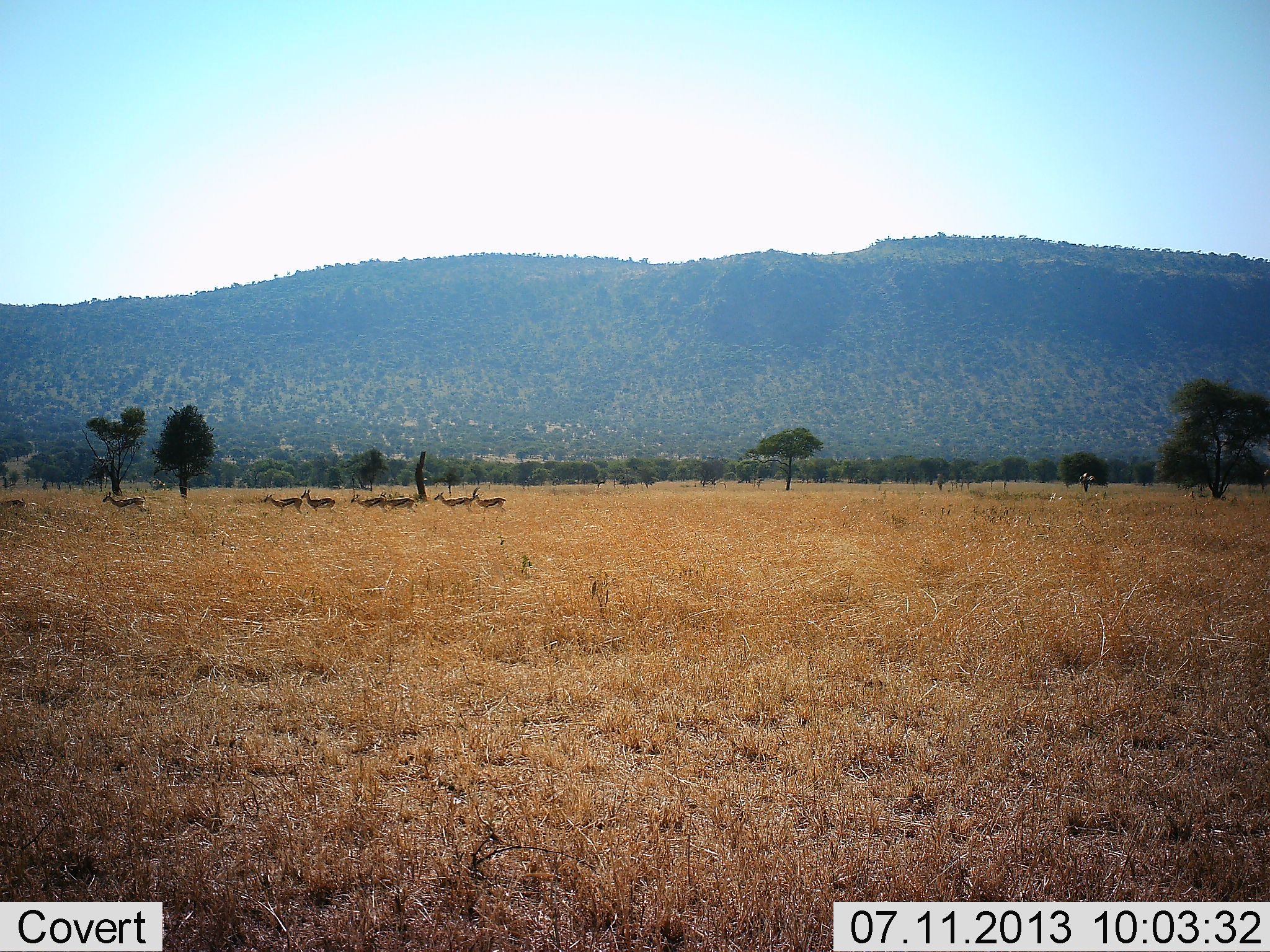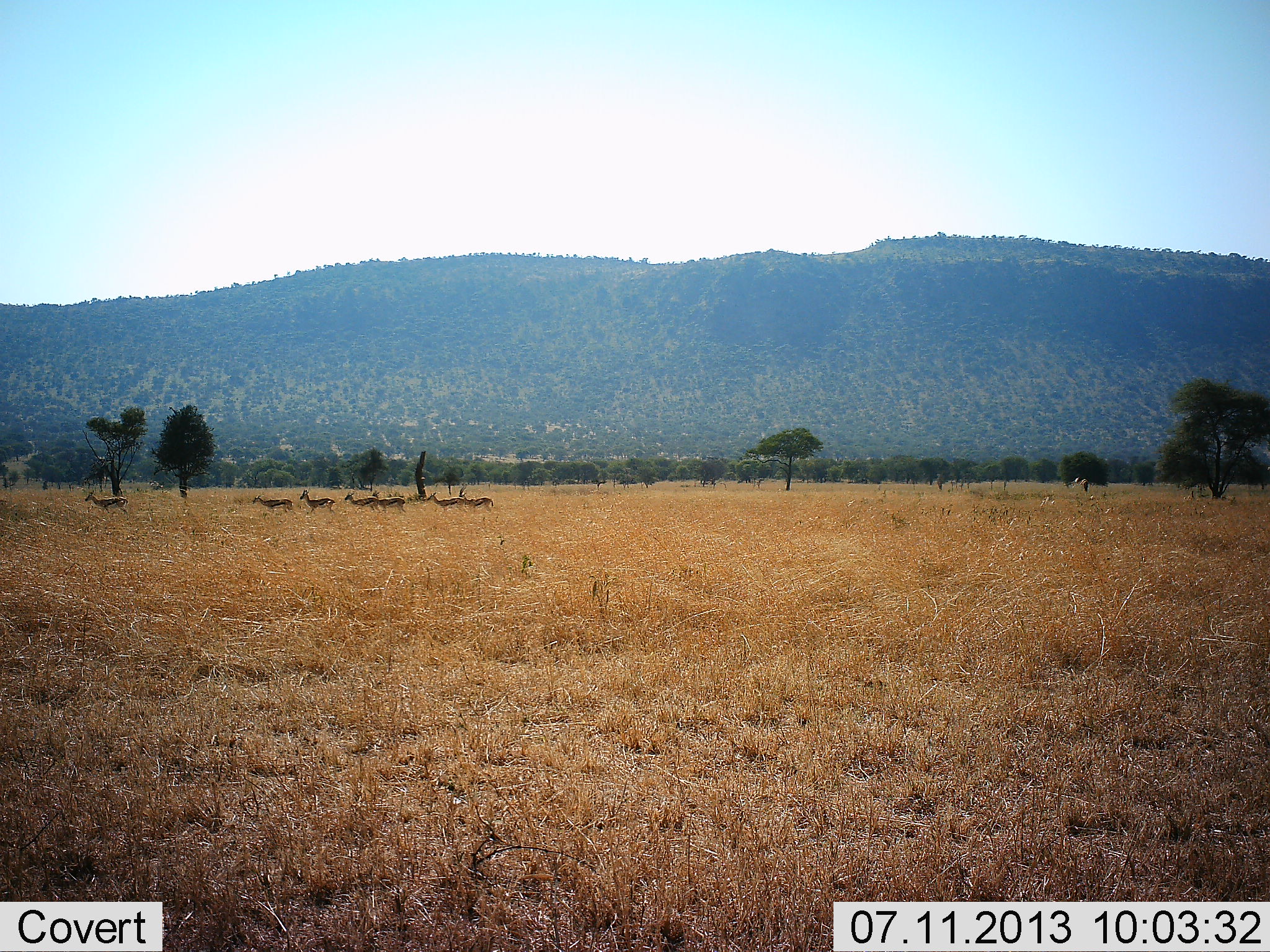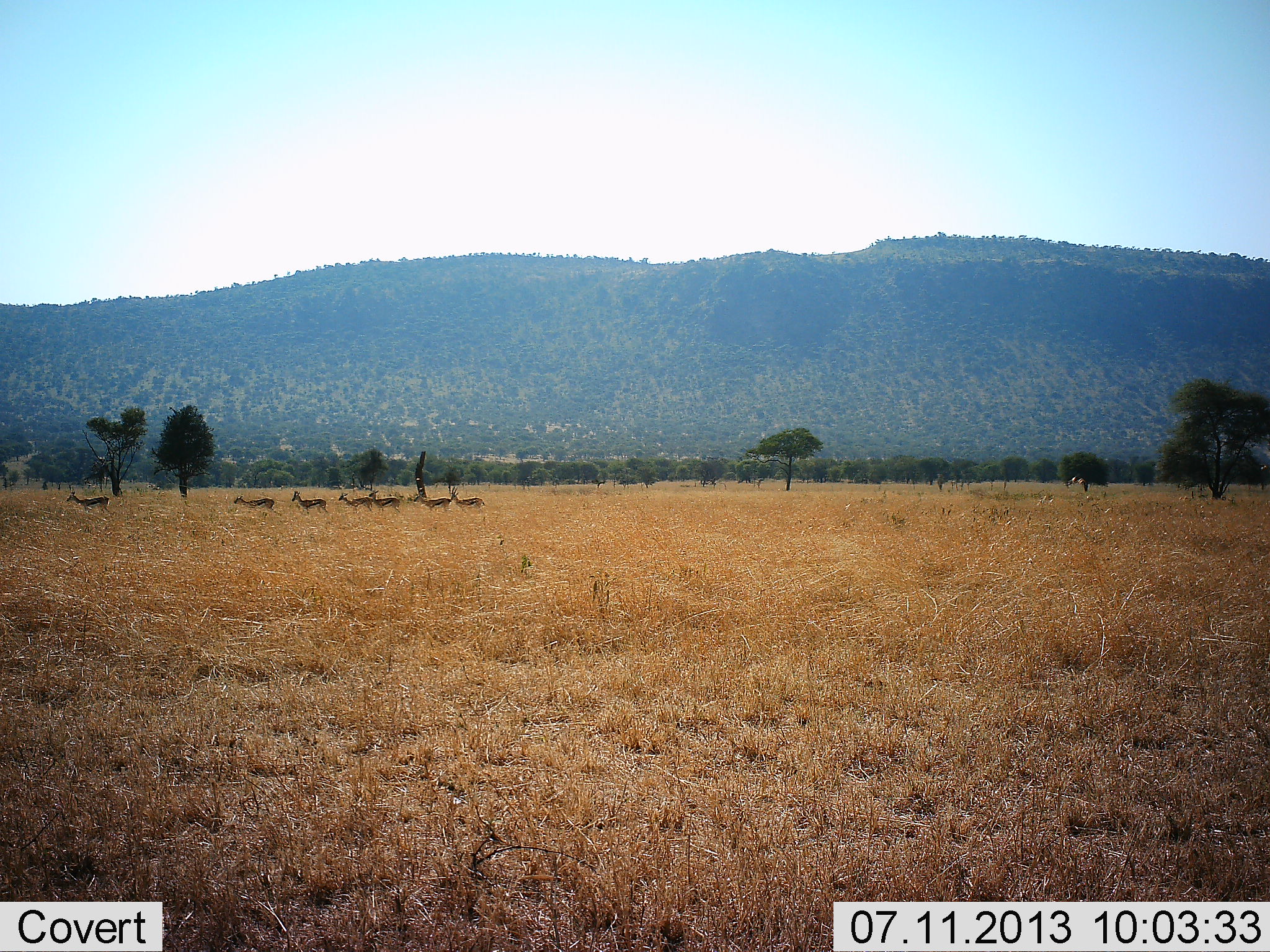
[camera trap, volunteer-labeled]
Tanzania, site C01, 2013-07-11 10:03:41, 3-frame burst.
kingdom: Animalia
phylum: Chordata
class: Mammalia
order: Artiodactyla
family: Bovidae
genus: Eudorcas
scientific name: Eudorcas thomsonii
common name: thomson's gazelle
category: gazellethomsons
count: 8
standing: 5%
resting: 0%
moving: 95%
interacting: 0%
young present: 0%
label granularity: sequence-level